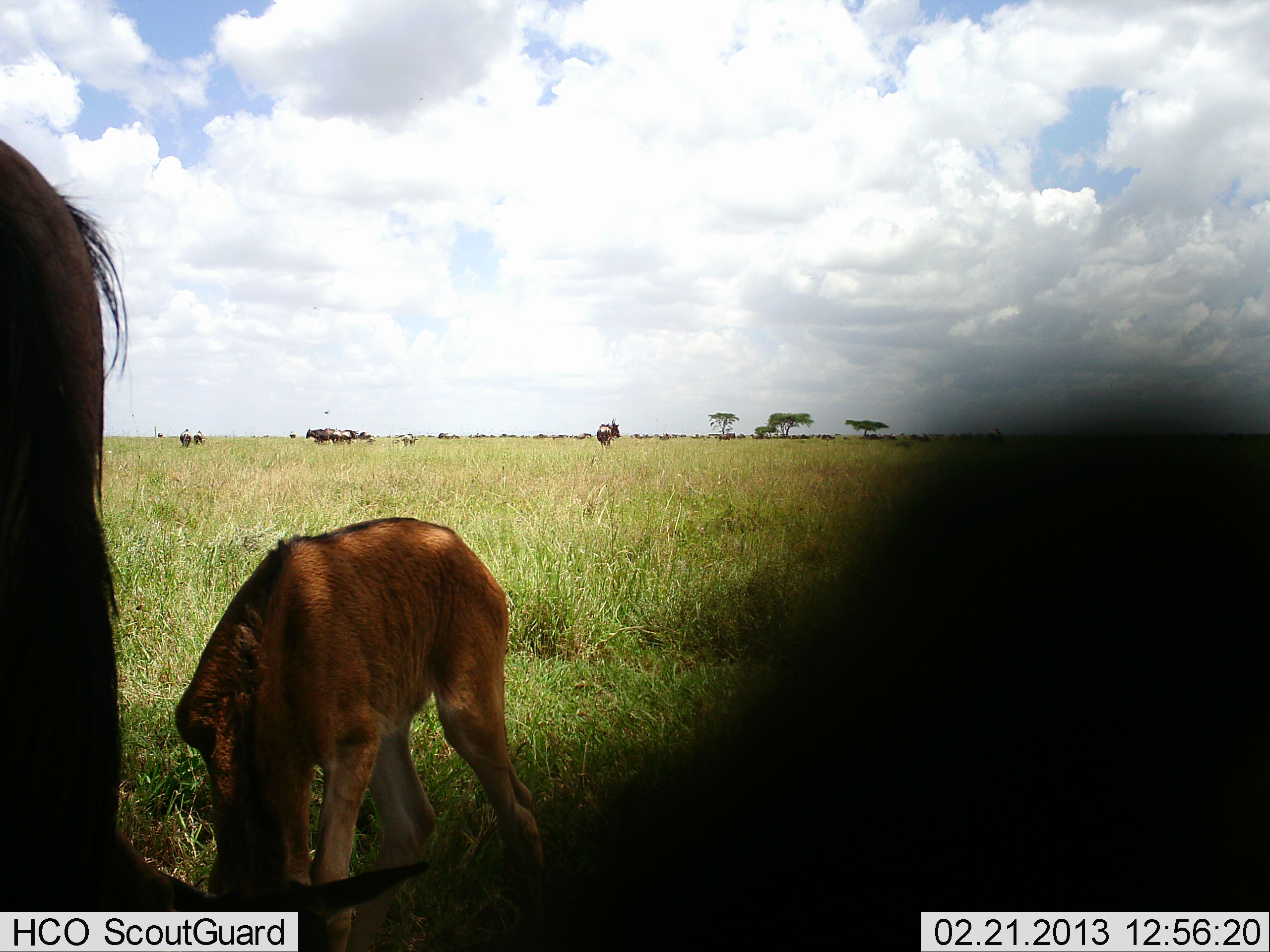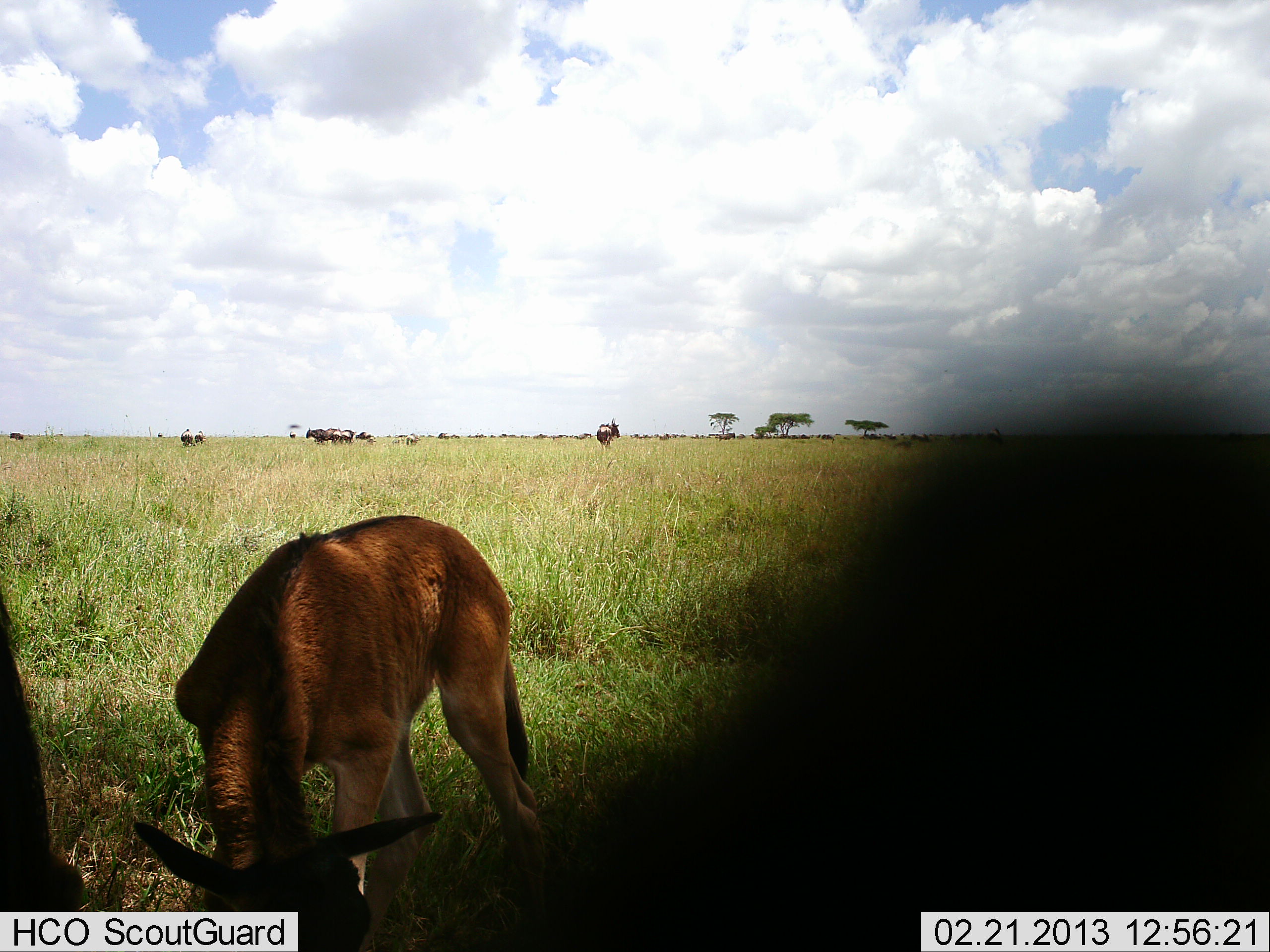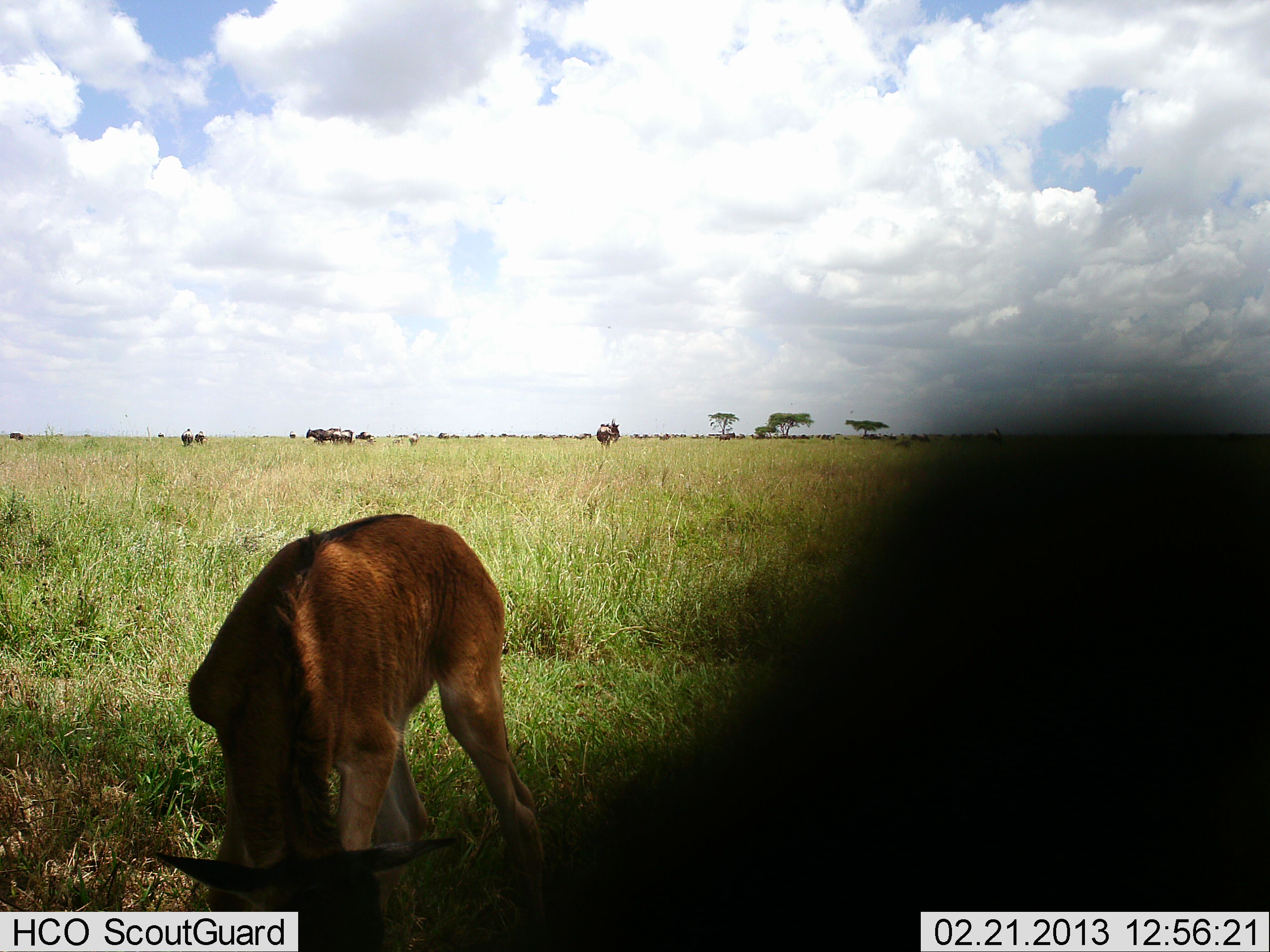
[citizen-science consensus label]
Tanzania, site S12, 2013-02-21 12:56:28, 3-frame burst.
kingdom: Animalia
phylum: Chordata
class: Mammalia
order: Artiodactyla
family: Bovidae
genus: Connochaetes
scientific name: Connochaetes taurinus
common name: blue wildebeest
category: wildebeest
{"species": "wildebeest (blue wildebeest) (Connochaetes taurinus)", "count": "11-50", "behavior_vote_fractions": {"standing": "61%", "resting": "6%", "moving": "28%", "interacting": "0%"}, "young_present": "89%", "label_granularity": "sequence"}